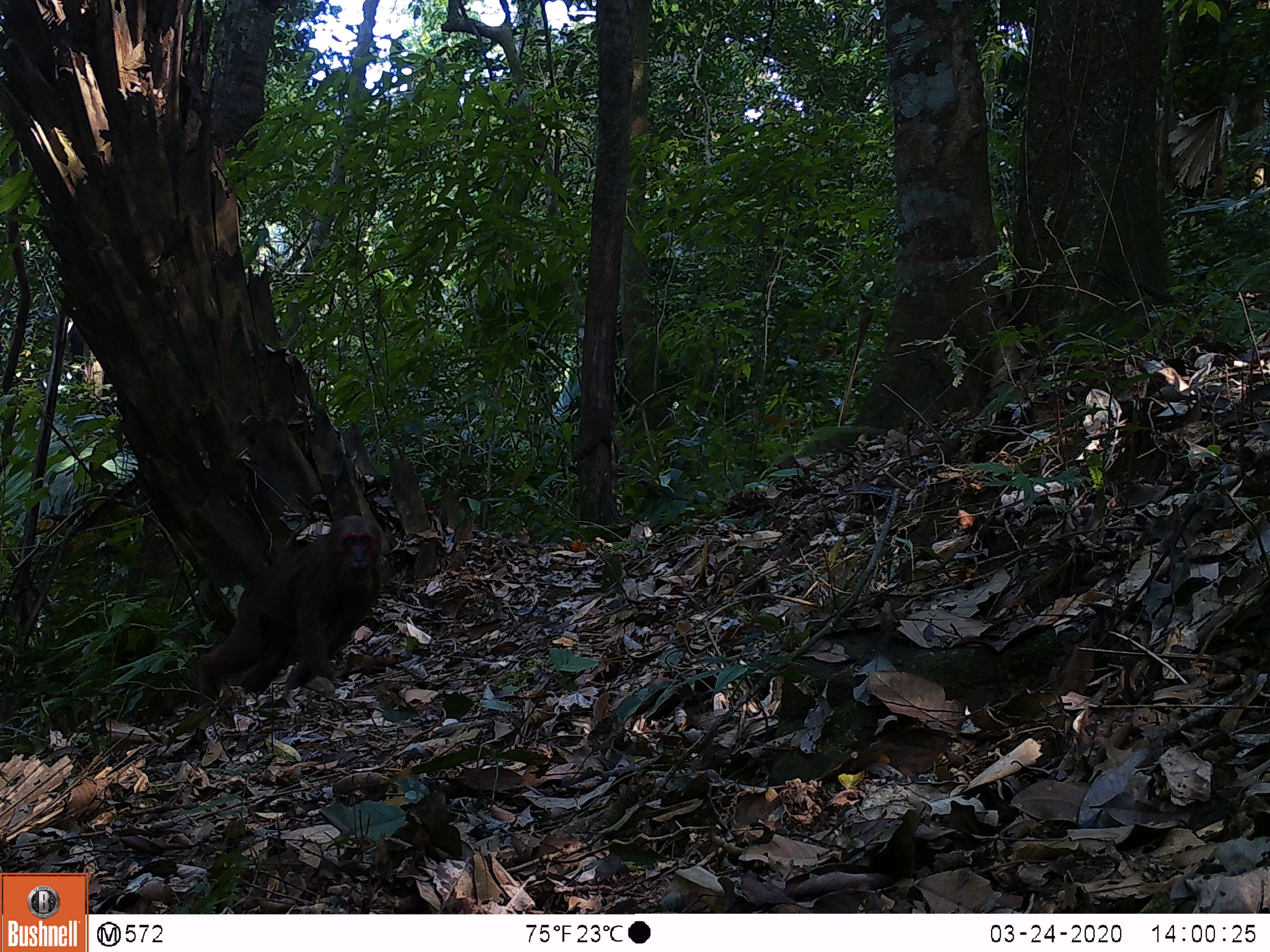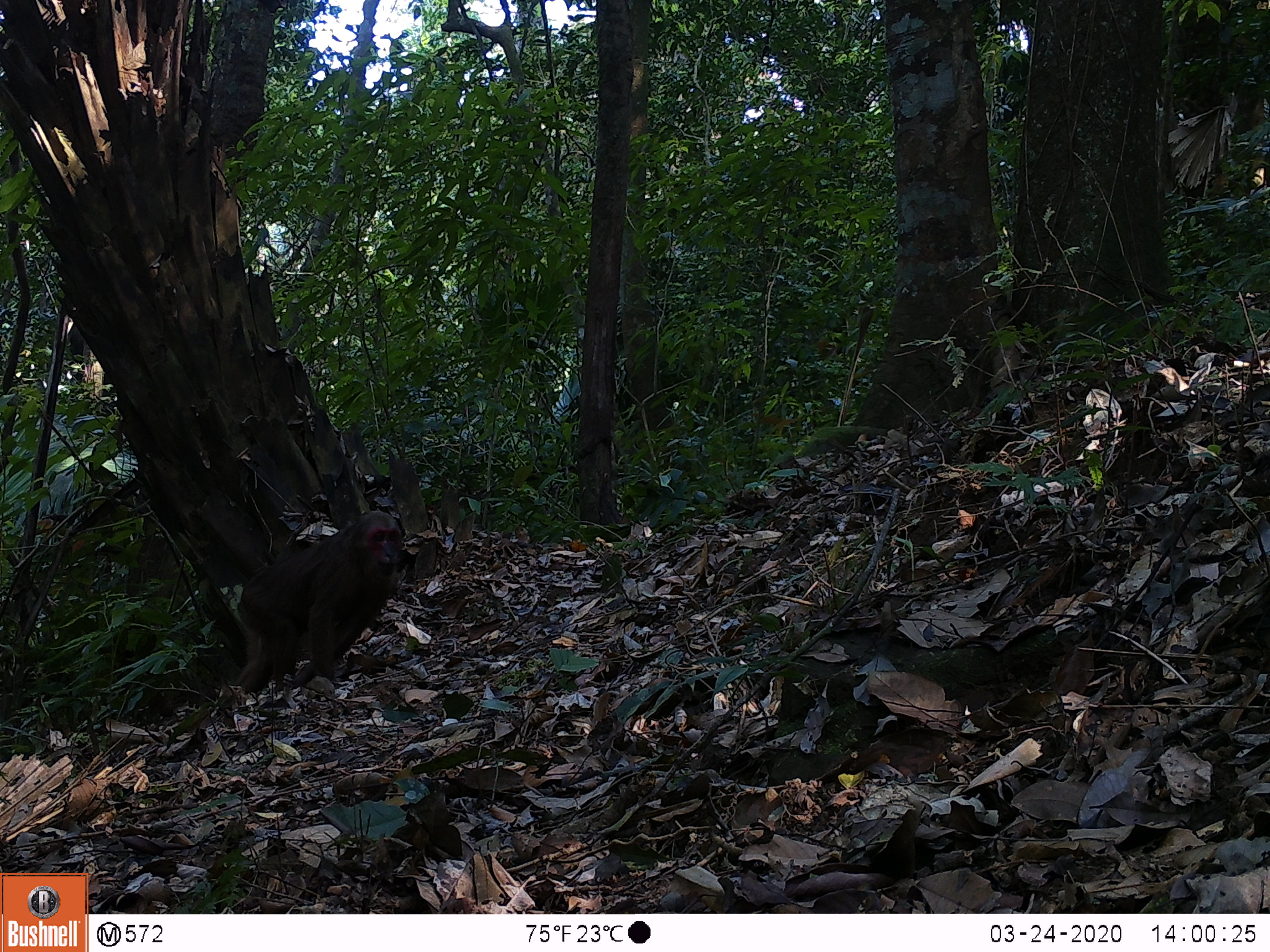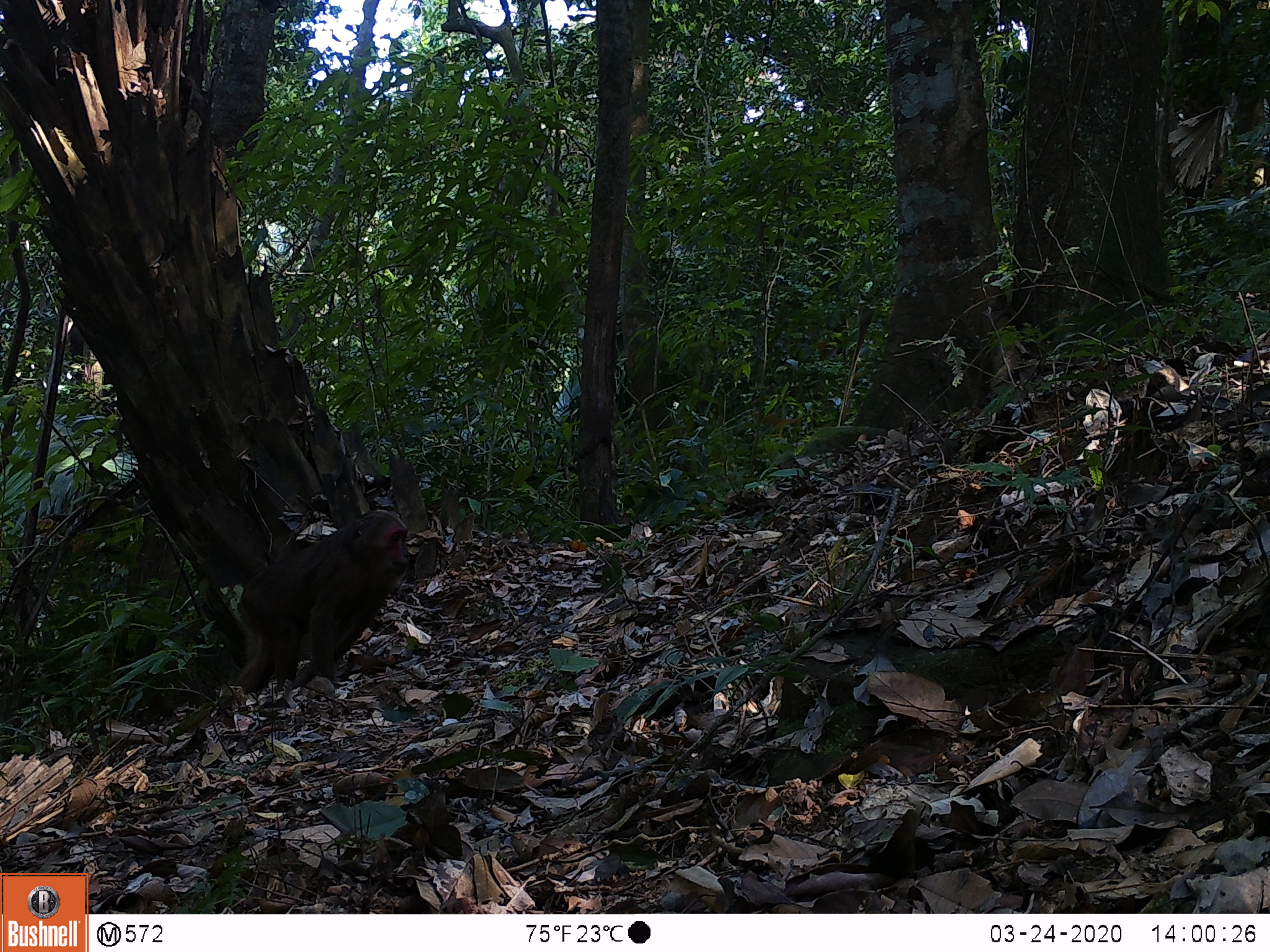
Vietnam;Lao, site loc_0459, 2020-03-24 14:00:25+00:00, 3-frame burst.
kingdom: Animalia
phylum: Chordata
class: Mammalia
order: Primates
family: Cercopithecidae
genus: Macaca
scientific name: Macaca arctoides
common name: stump-tailed macaque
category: stump tailed macaque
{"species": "stump tailed macaque (stump-tailed macaque) (Macaca arctoides)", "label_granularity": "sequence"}